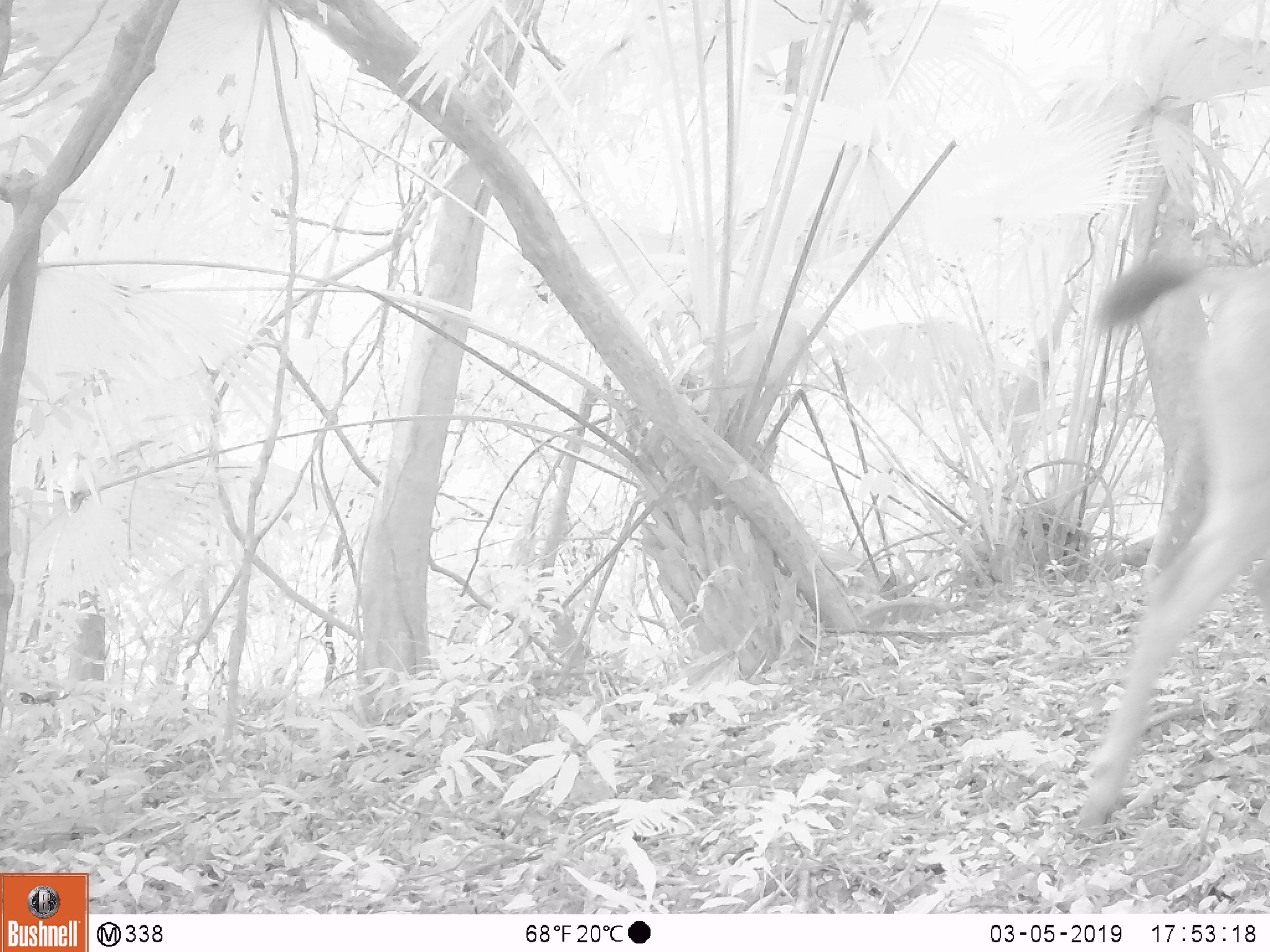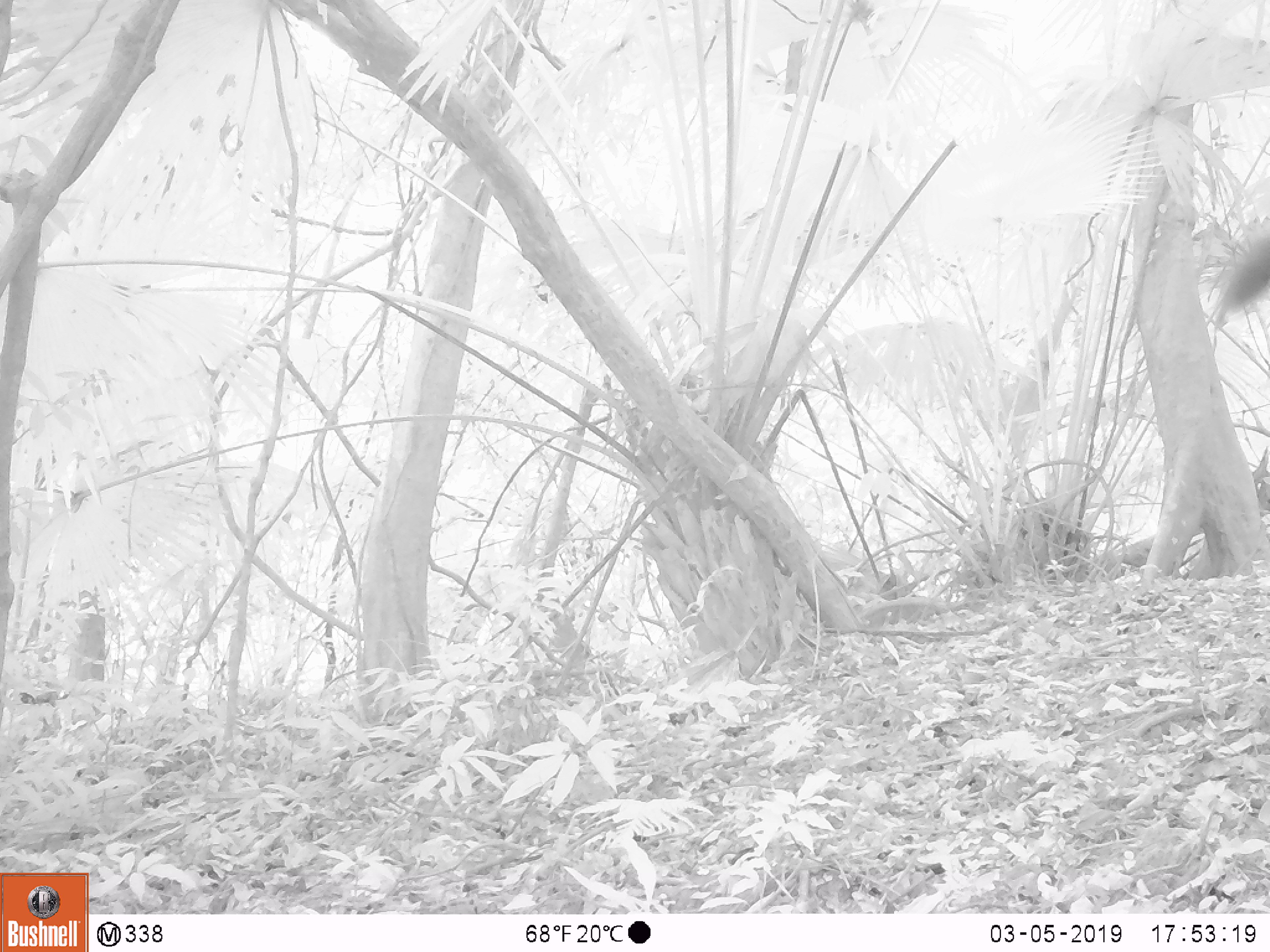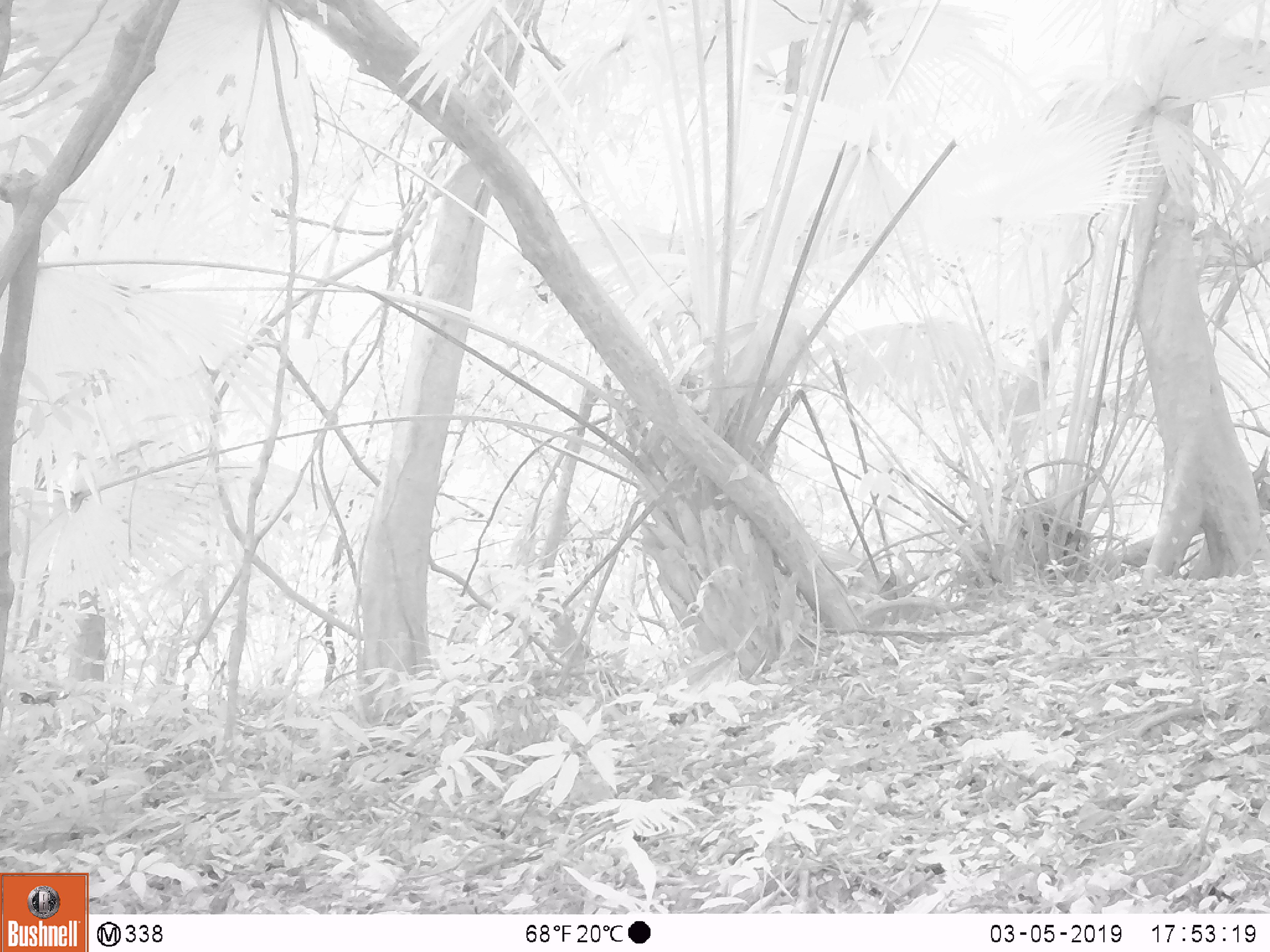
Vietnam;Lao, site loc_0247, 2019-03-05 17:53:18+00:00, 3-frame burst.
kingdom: Animalia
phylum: Chordata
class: Mammalia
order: Artiodactyla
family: Cervidae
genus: Rusa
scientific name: Rusa unicolor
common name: sambar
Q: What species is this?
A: Sambar (Rusa unicolor).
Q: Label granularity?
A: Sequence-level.